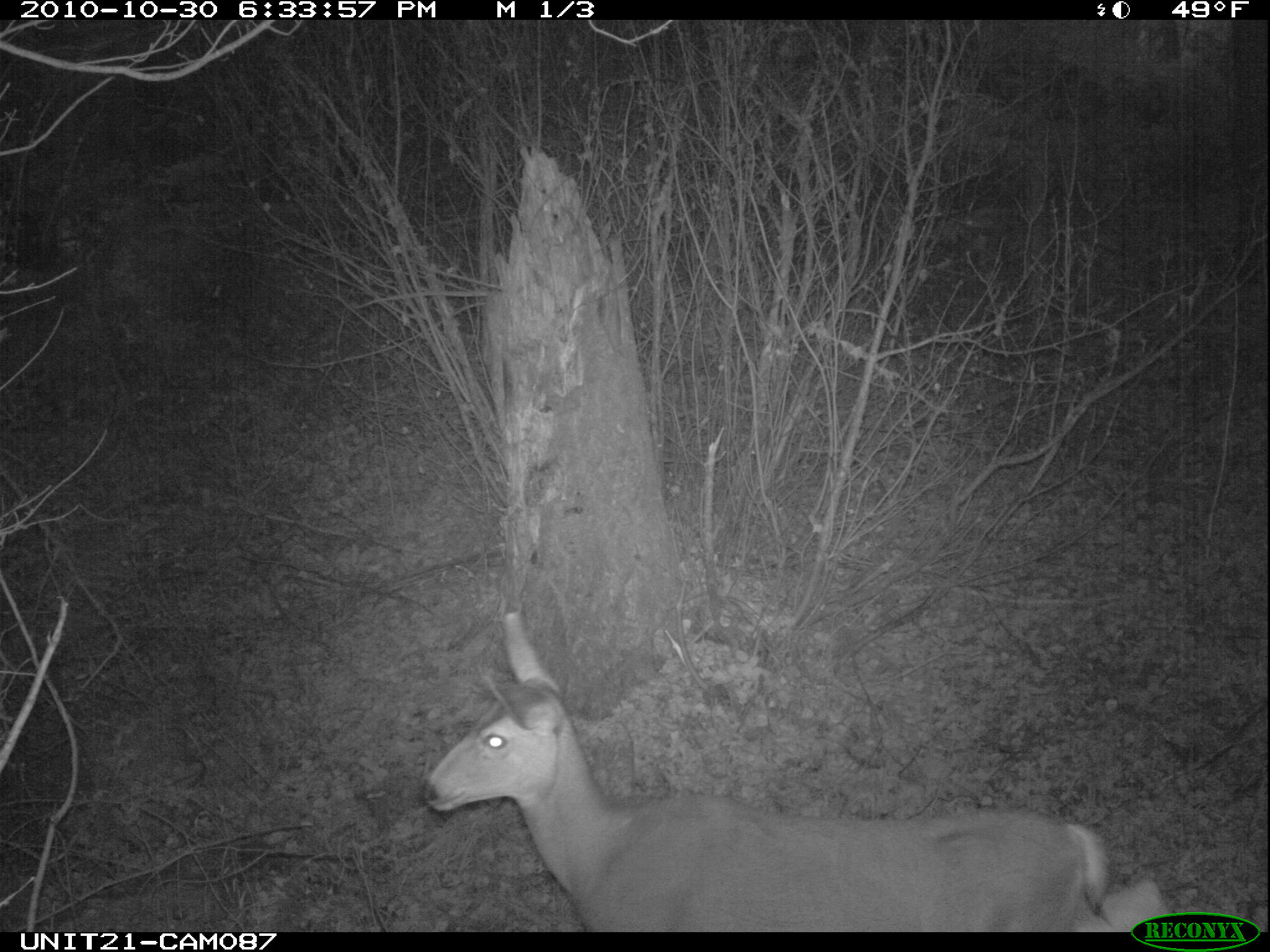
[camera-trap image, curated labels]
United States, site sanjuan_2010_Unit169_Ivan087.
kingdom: Animalia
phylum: Chordata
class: Mammalia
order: Artiodactyla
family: Cervidae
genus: Odocoileus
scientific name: Odocoileus hemionus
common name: mule deer